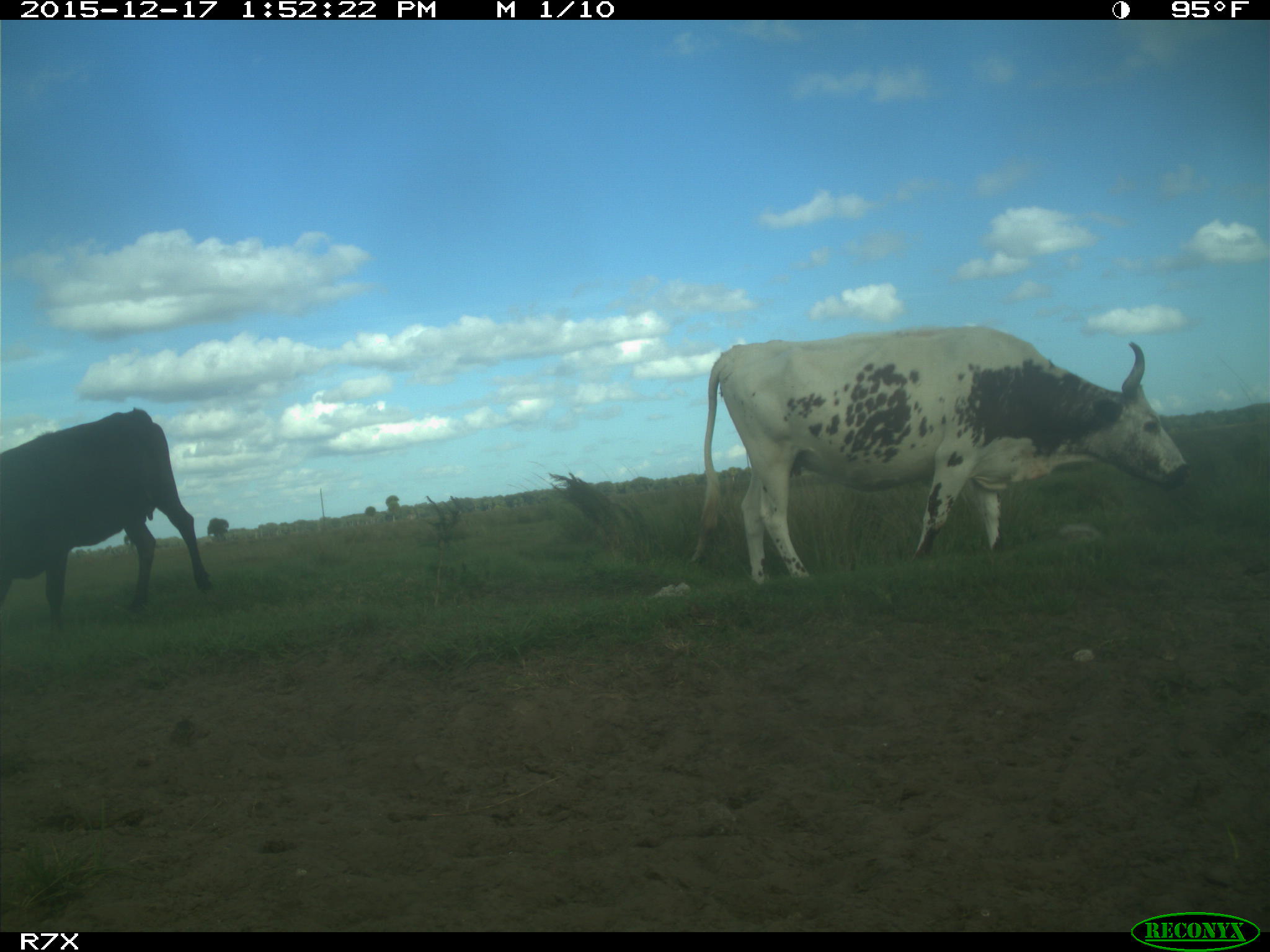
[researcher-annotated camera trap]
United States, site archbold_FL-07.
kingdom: Animalia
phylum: Chordata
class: Mammalia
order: Artiodactyla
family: Bovidae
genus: Bos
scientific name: Bos taurus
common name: domestic cow